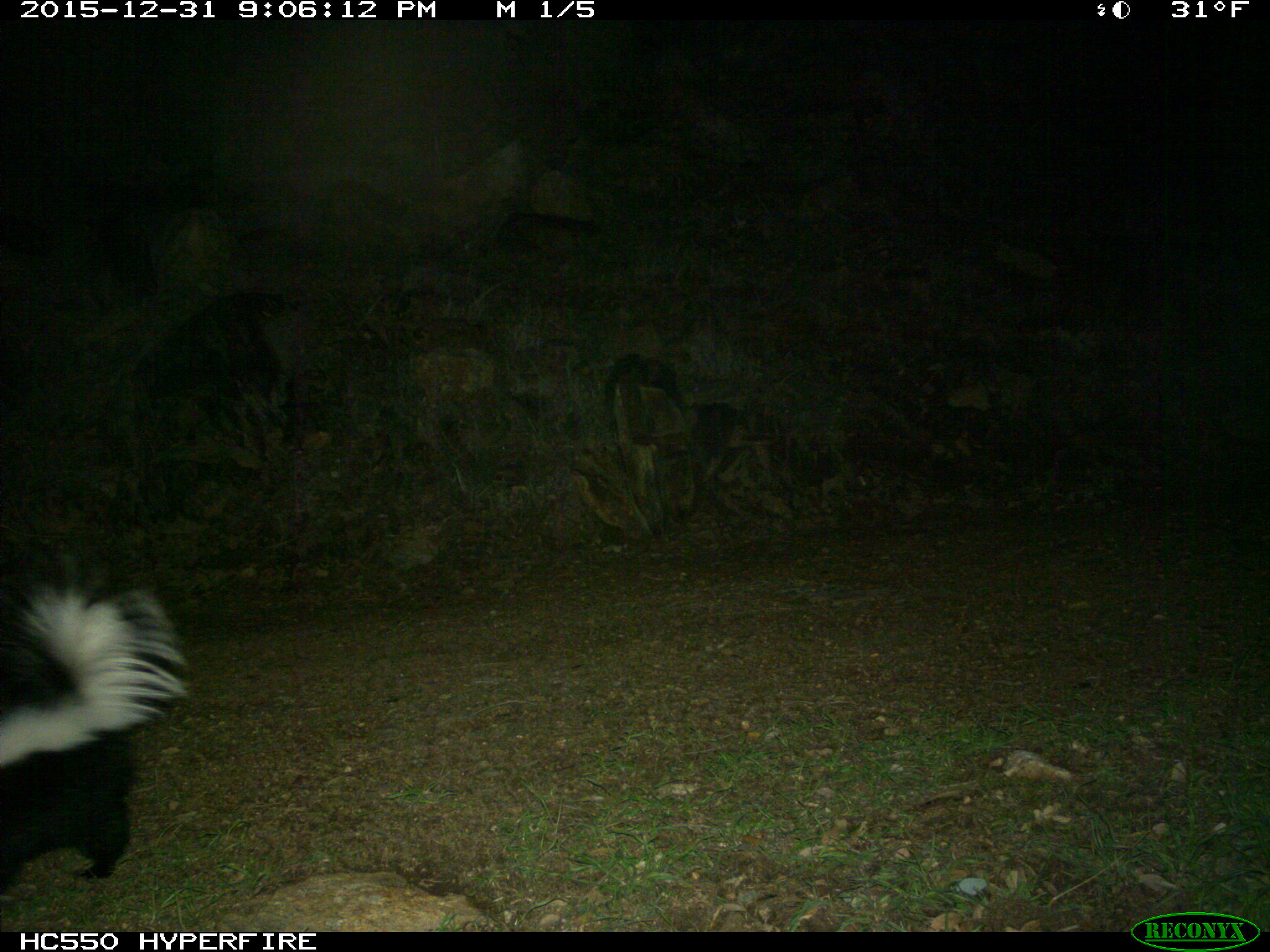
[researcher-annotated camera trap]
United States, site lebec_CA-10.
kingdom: Animalia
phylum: Chordata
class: Mammalia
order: Carnivora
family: Mephitidae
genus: Mephitis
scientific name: Mephitis mephitis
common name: striped skunk